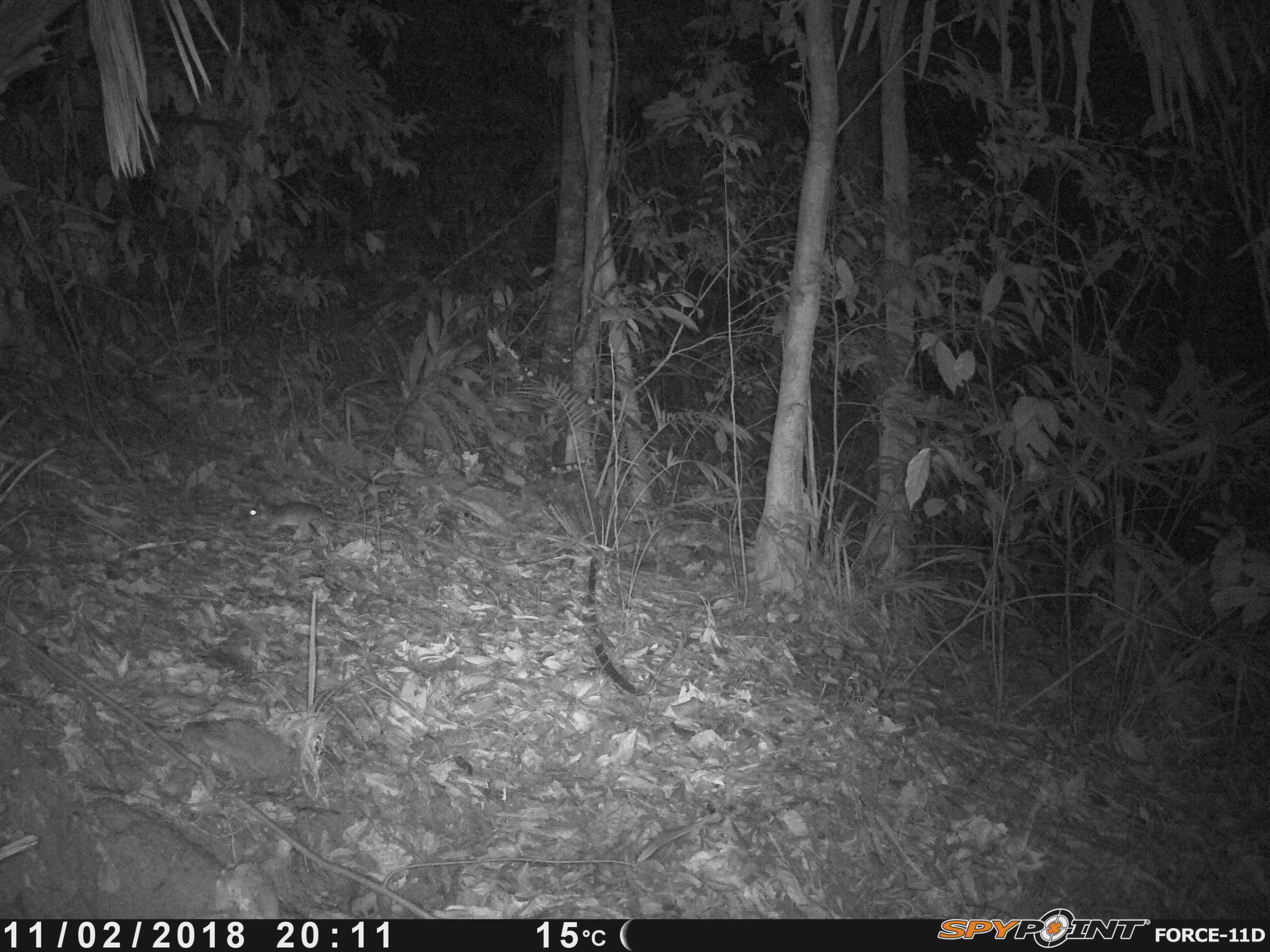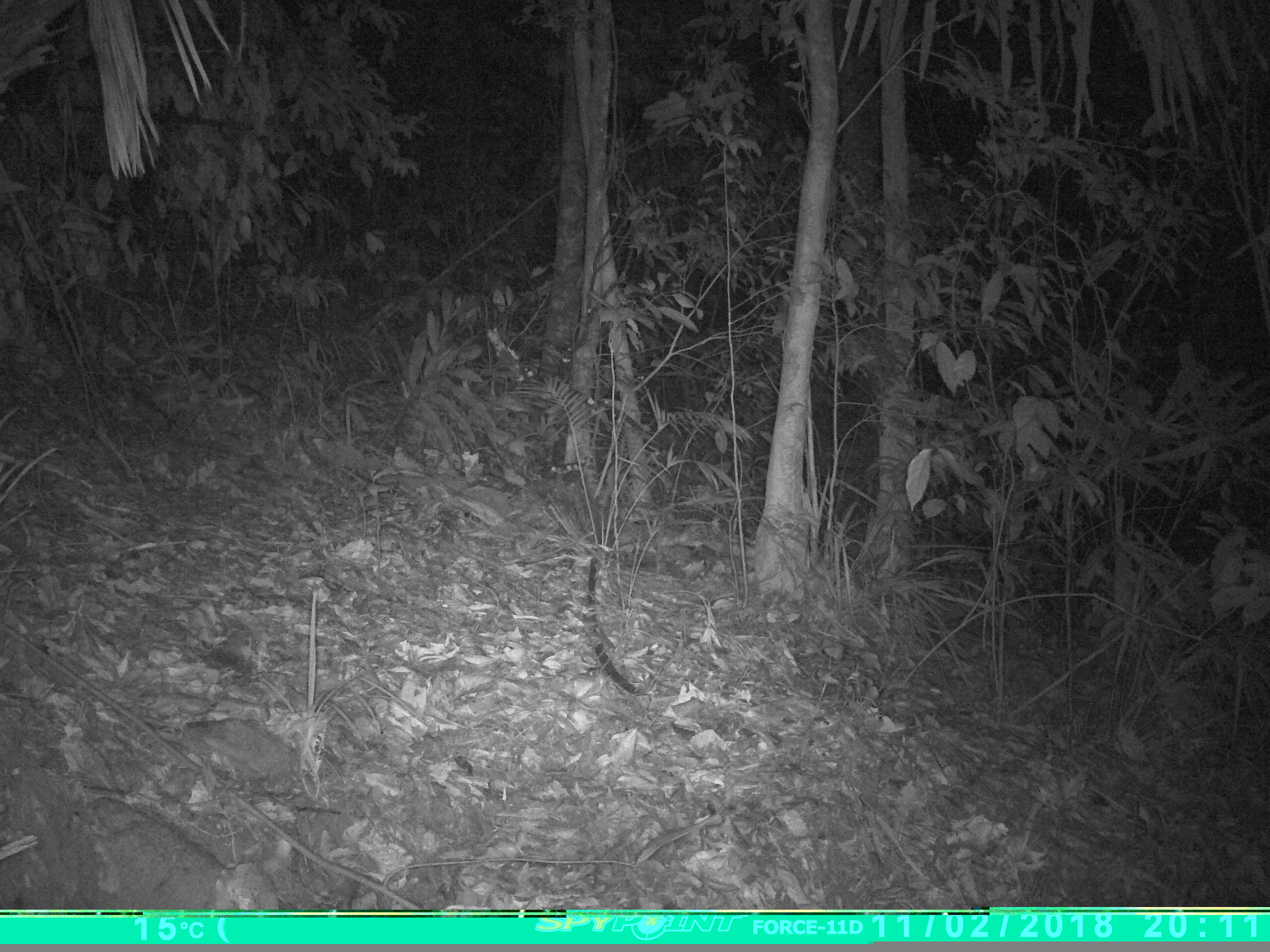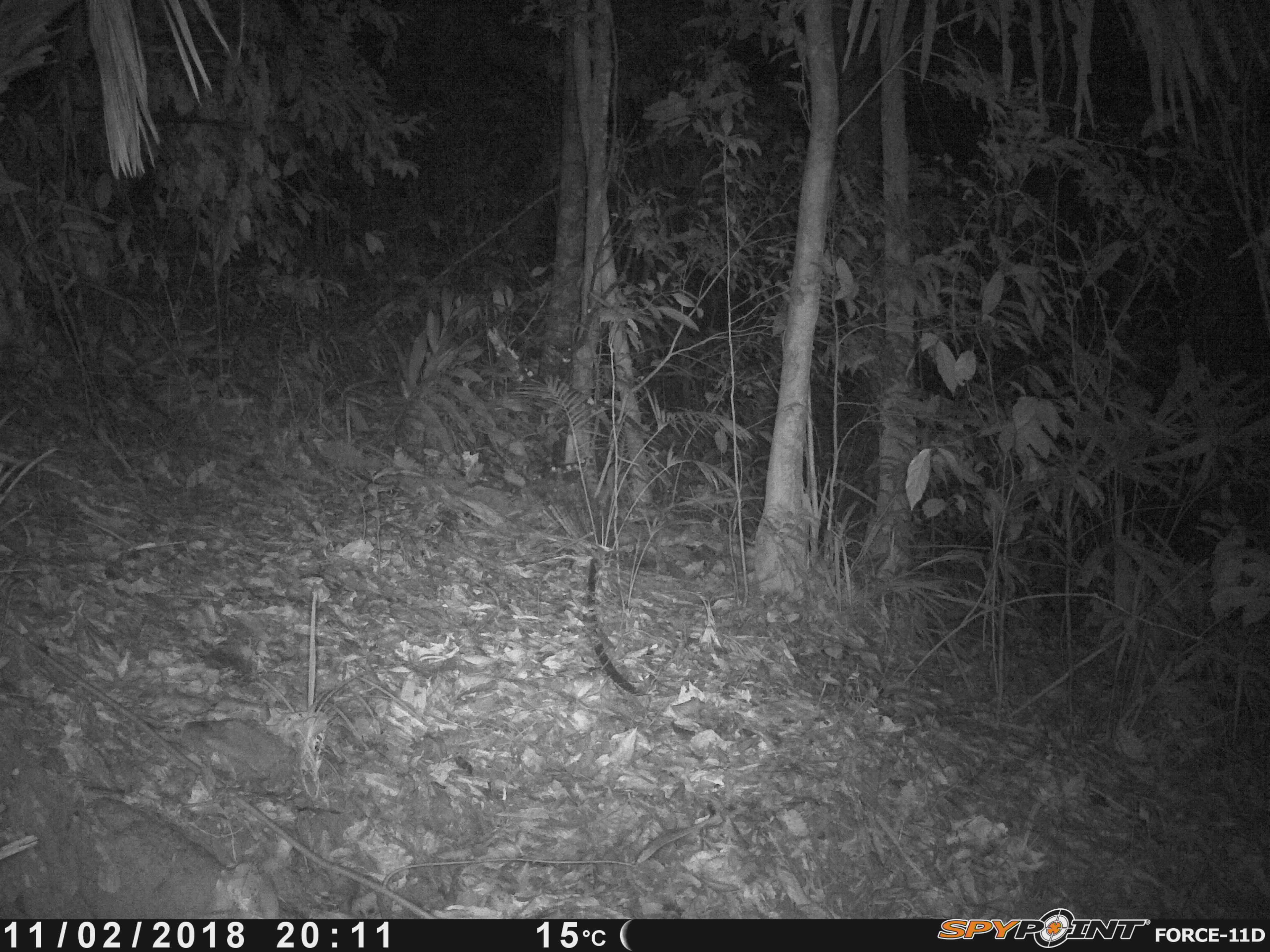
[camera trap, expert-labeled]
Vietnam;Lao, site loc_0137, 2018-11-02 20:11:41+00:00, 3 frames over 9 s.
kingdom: Animalia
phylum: Chordata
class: Mammalia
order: Rodentia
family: Muridae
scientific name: Muridae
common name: old-world mice and rats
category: unidentified murid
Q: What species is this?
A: Unidentified murid (old-world mice and rats) (Muridae).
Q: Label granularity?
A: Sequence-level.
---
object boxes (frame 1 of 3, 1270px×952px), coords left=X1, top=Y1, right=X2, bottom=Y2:
unidentified murid: left=248, top=497, right=401, bottom=541